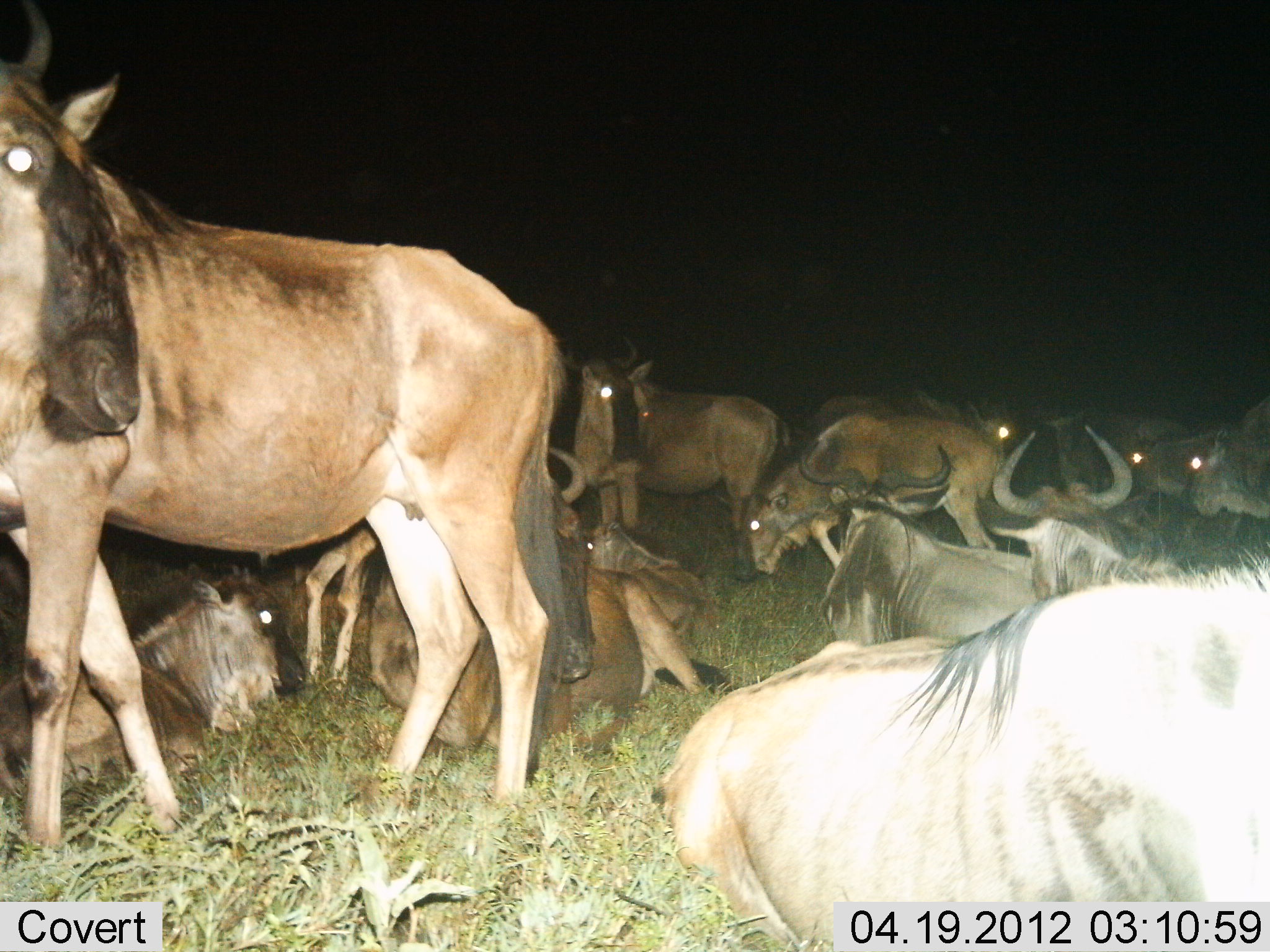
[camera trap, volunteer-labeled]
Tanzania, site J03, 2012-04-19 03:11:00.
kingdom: Animalia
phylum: Chordata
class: Mammalia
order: Artiodactyla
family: Bovidae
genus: Connochaetes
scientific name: Connochaetes taurinus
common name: blue wildebeest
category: wildebeest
Wildebeest (blue wildebeest) (Connochaetes taurinus), count 11-50. Behavior (volunteer vote fractions): standing 71%, resting 100%, moving 18%, interacting 0%. Young present (vote fraction): 12%. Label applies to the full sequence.